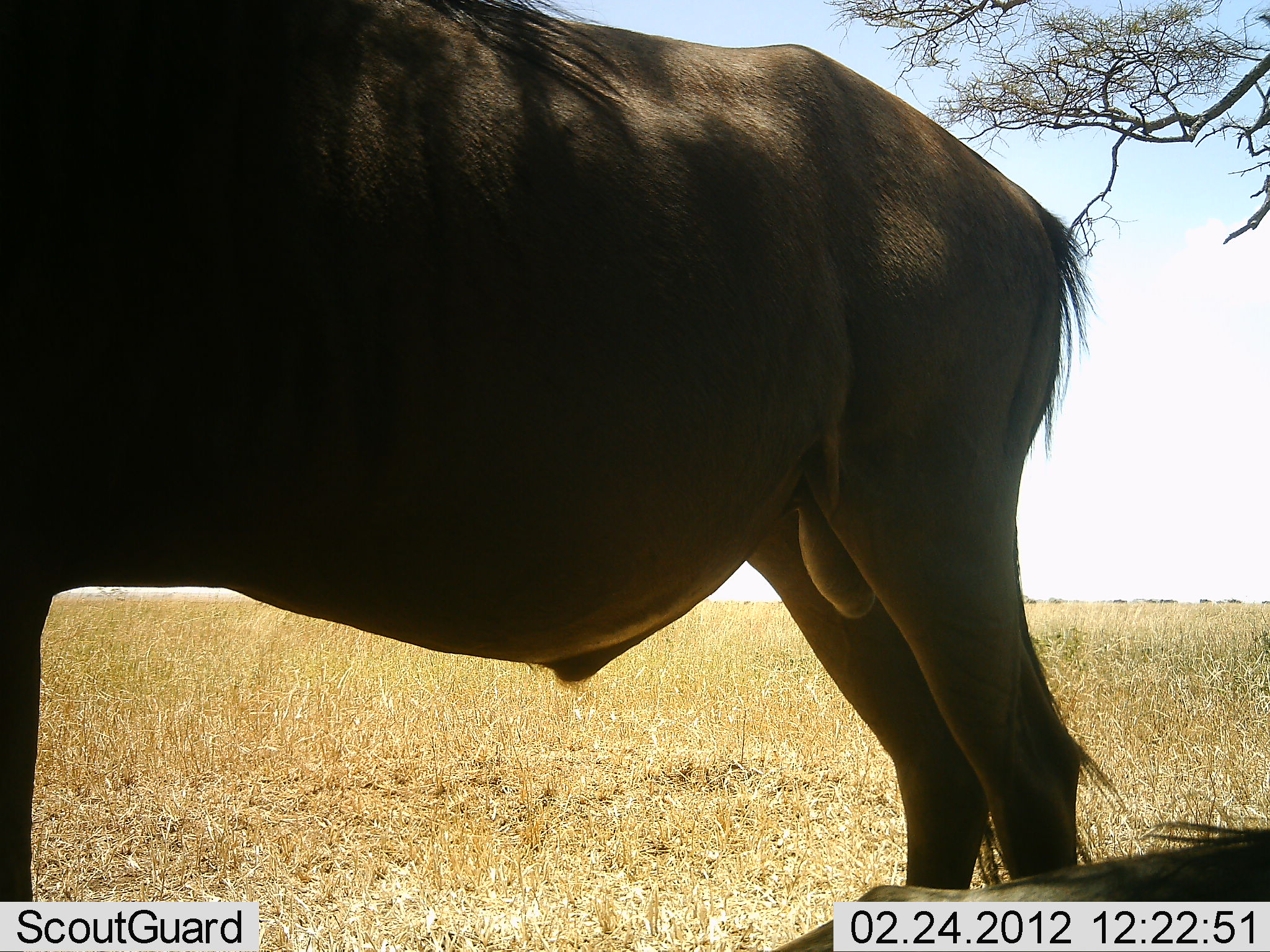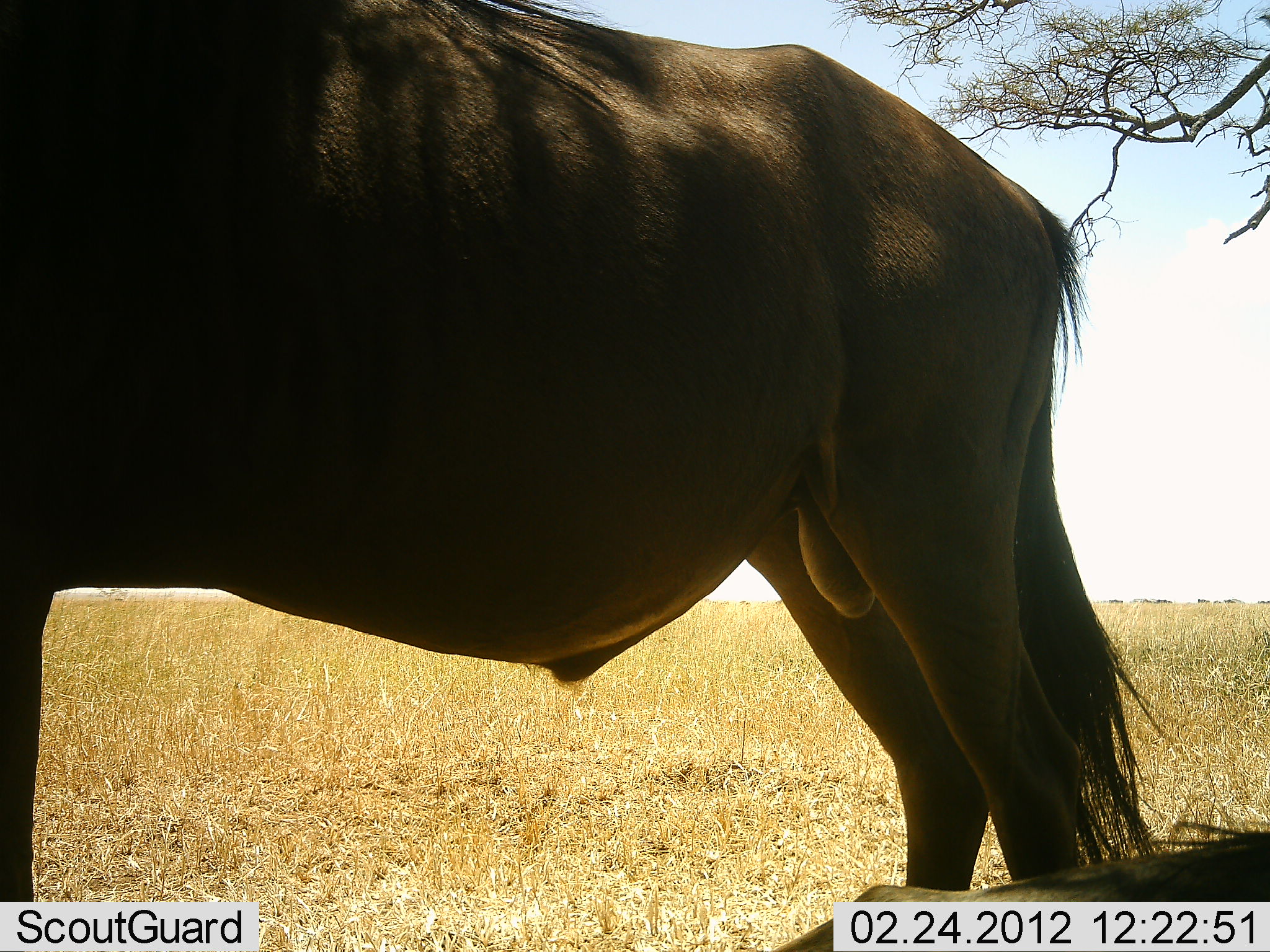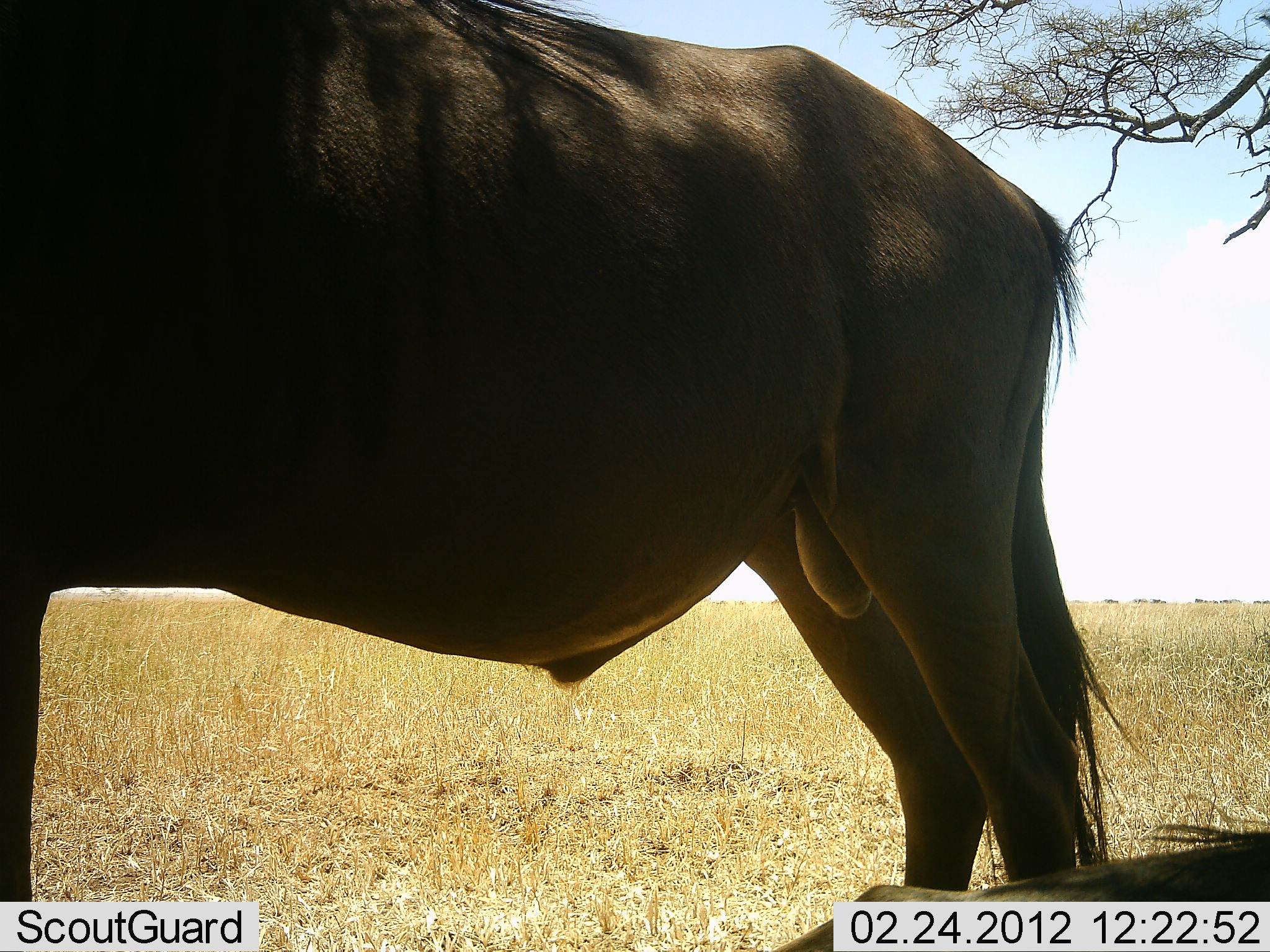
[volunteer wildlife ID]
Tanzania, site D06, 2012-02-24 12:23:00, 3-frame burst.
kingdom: Animalia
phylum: Chordata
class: Mammalia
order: Artiodactyla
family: Bovidae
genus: Connochaetes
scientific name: Connochaetes taurinus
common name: blue wildebeest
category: wildebeest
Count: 2.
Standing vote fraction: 91%.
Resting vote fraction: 45%.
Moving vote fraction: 9%.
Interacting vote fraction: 0%.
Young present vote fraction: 0%.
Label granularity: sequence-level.